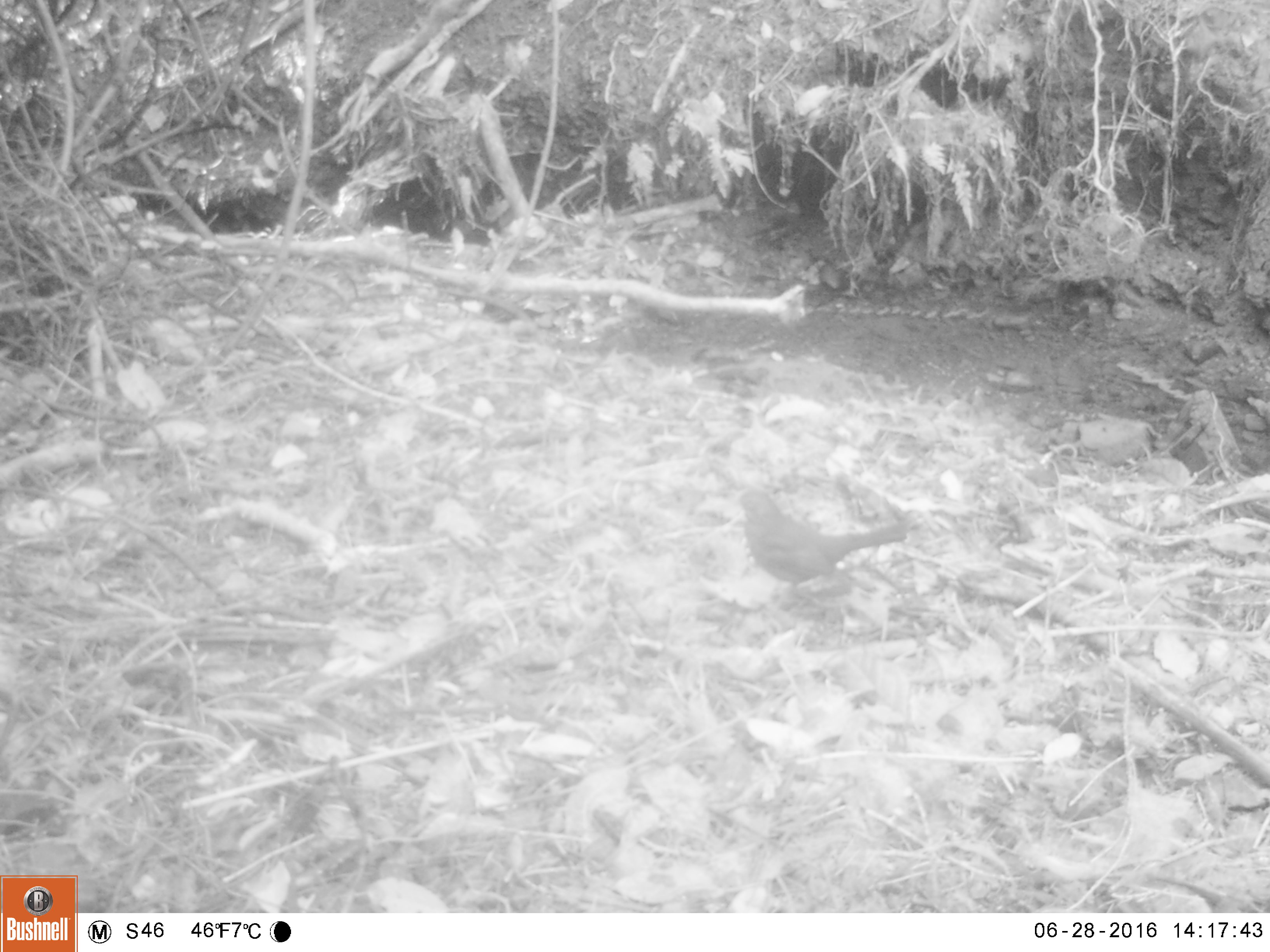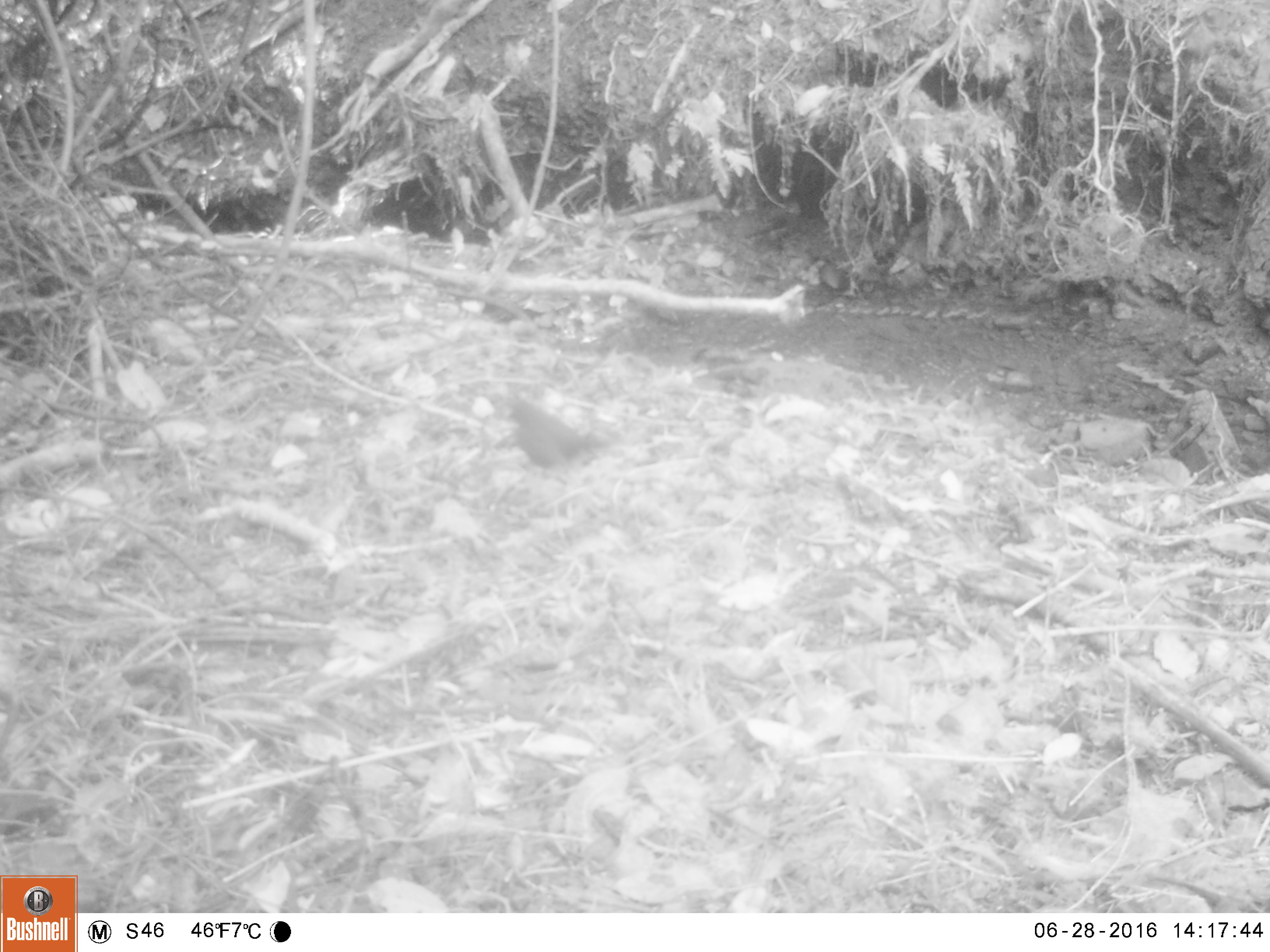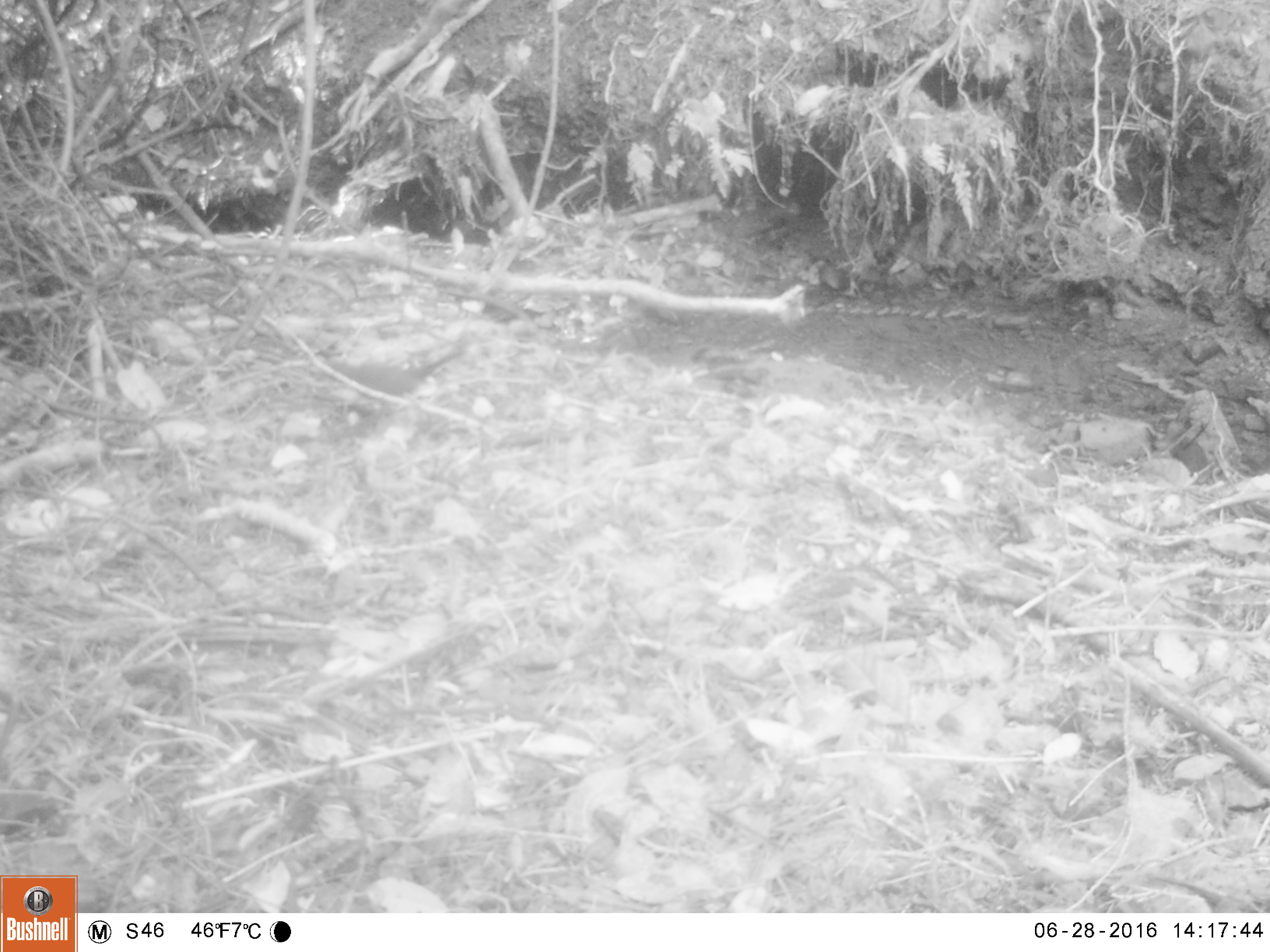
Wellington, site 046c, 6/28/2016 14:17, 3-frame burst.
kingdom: Animalia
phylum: Chordata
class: Aves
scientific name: Aves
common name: bird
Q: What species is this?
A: Bird (Aves).